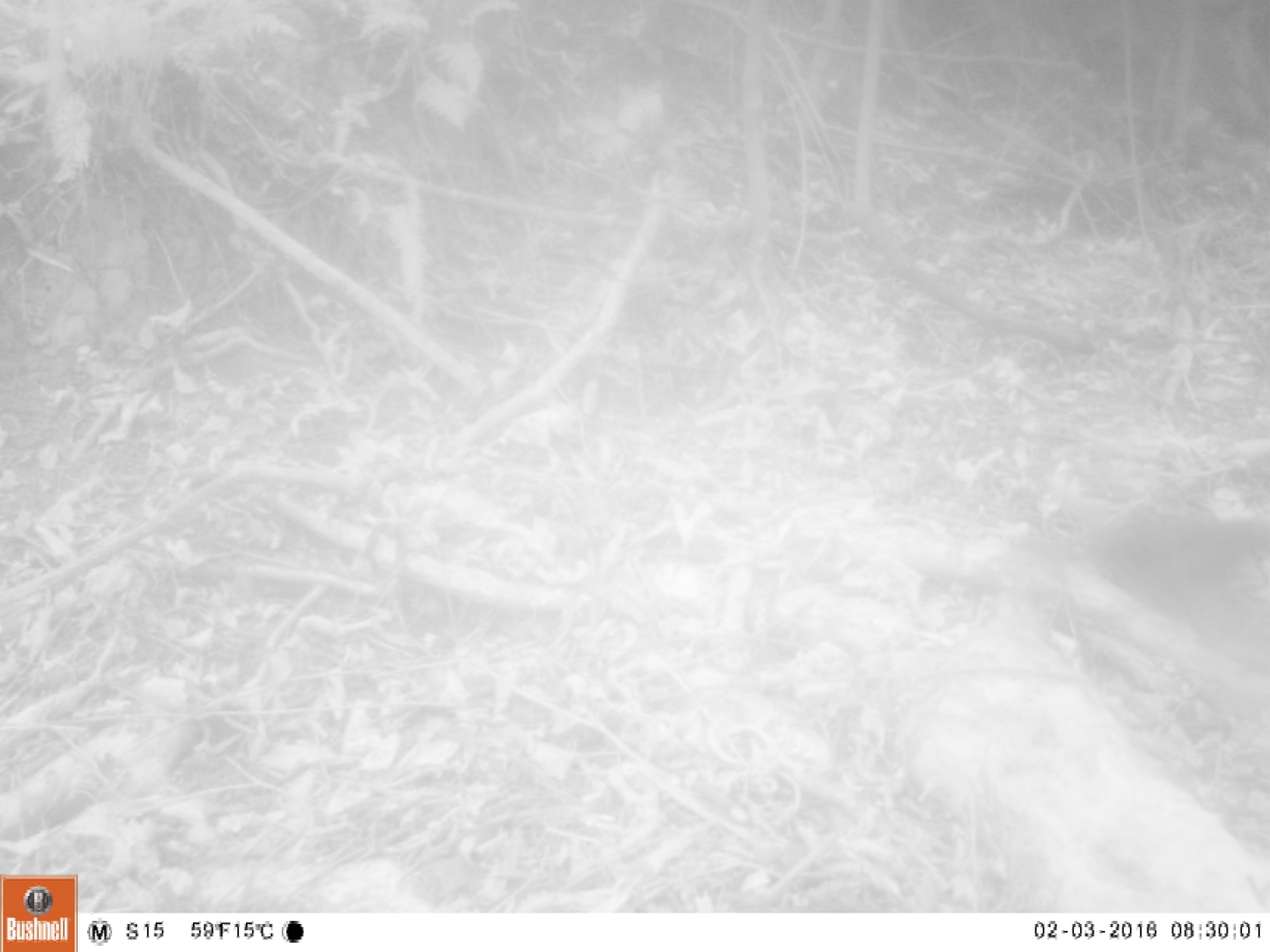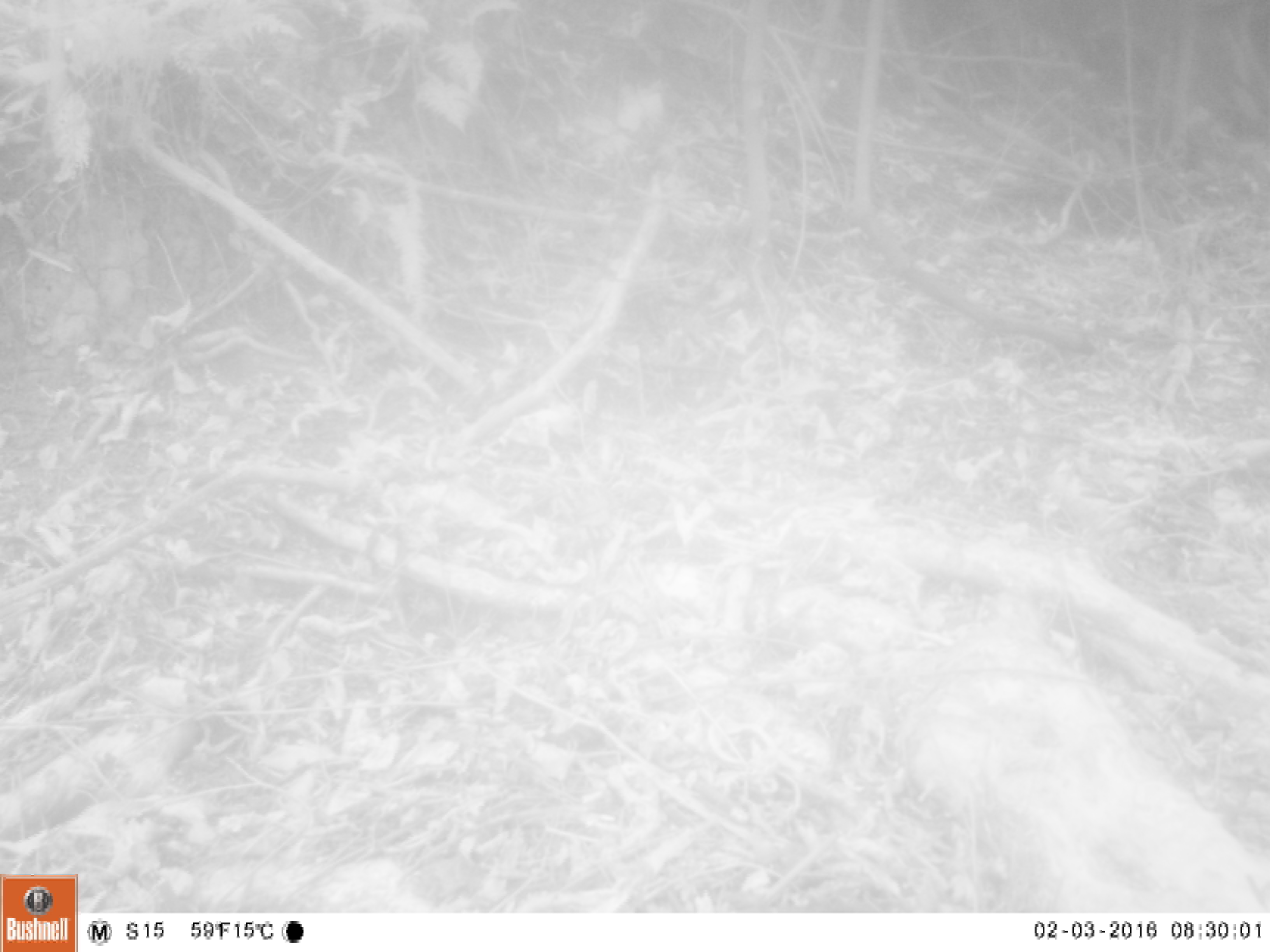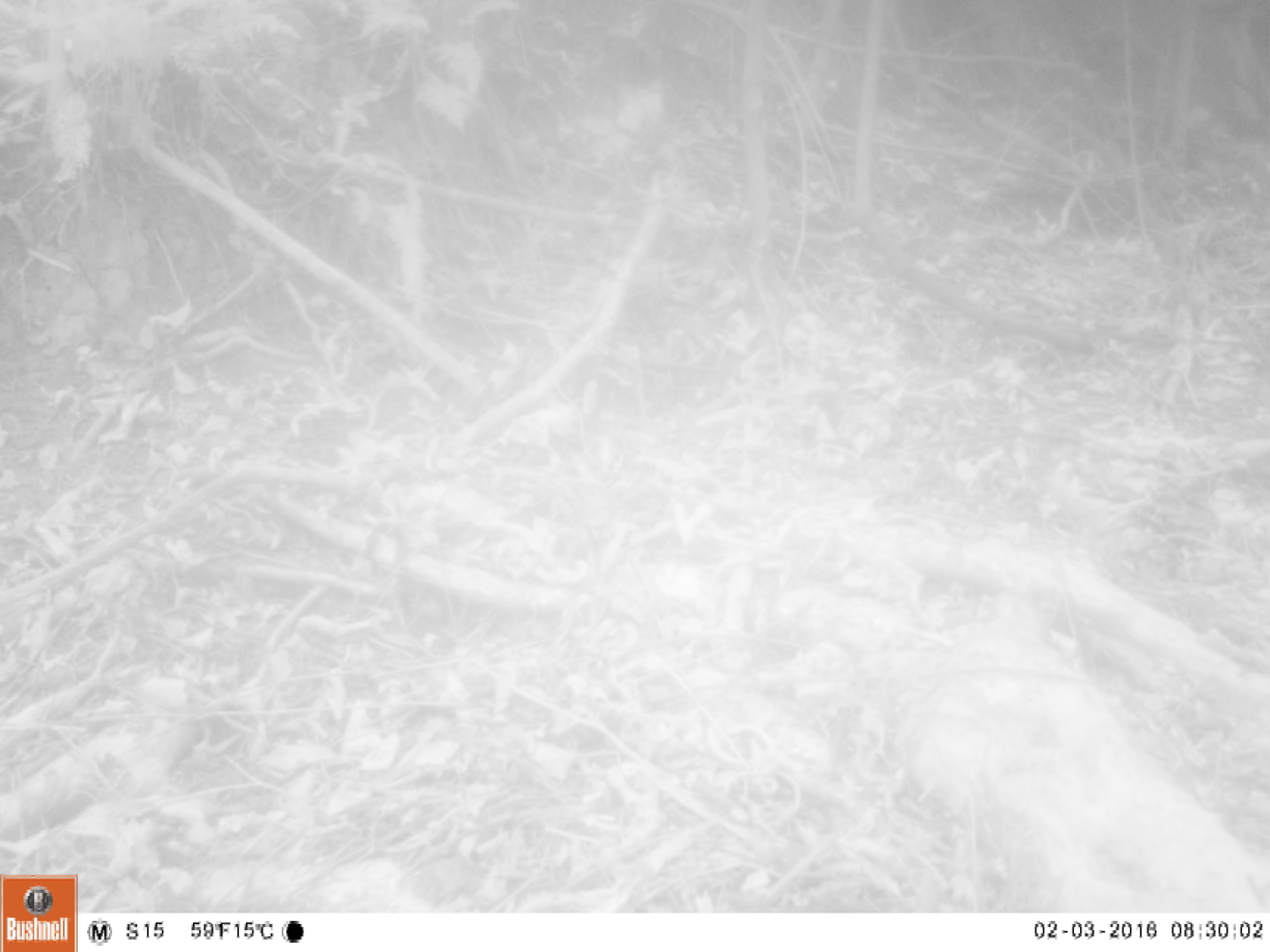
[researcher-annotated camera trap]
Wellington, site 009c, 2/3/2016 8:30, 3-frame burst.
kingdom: Animalia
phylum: Chordata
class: Aves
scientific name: Aves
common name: bird